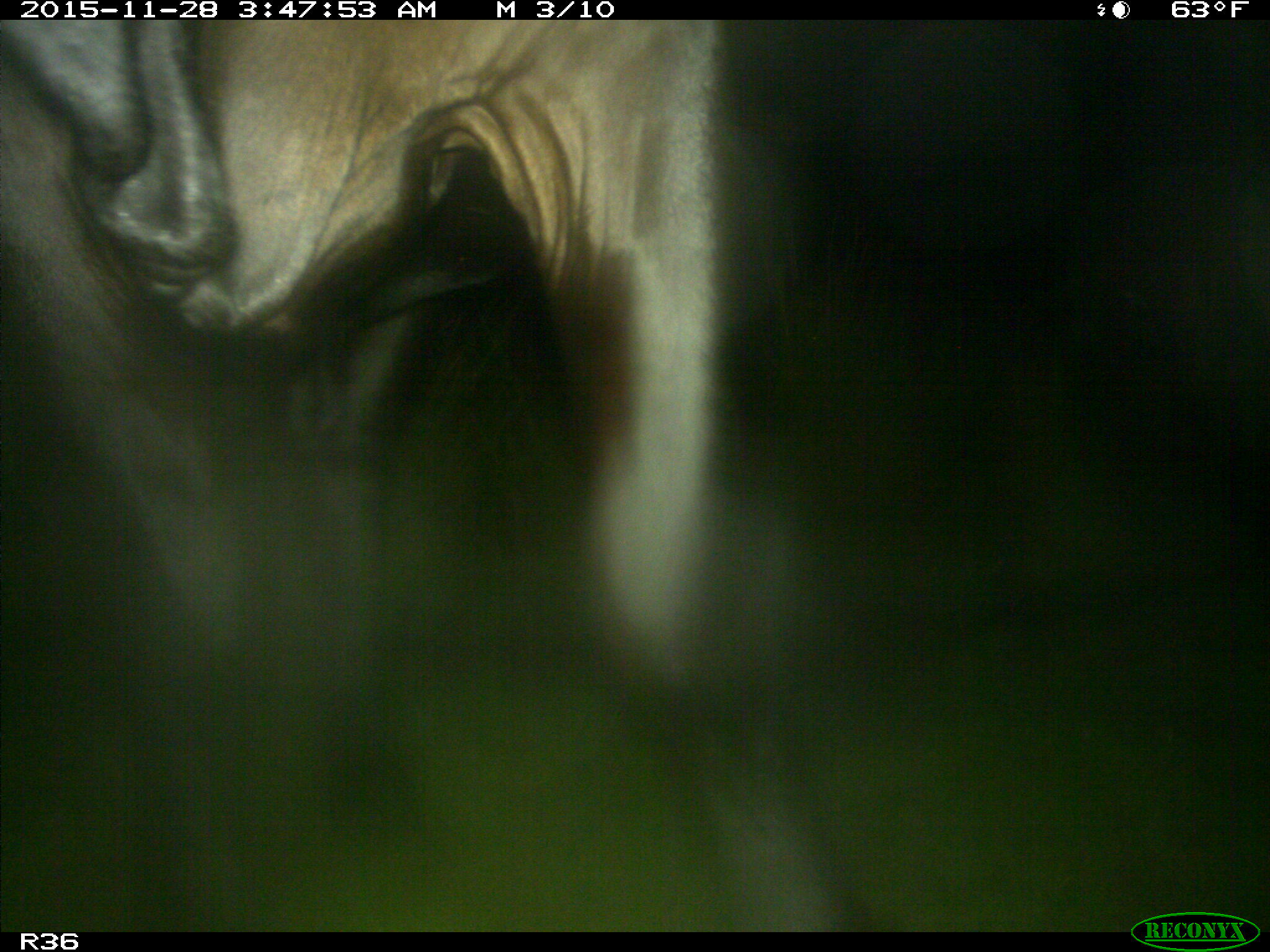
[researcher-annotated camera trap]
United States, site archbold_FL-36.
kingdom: Animalia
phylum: Chordata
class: Mammalia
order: Artiodactyla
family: Bovidae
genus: Bos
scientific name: Bos taurus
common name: domestic cow